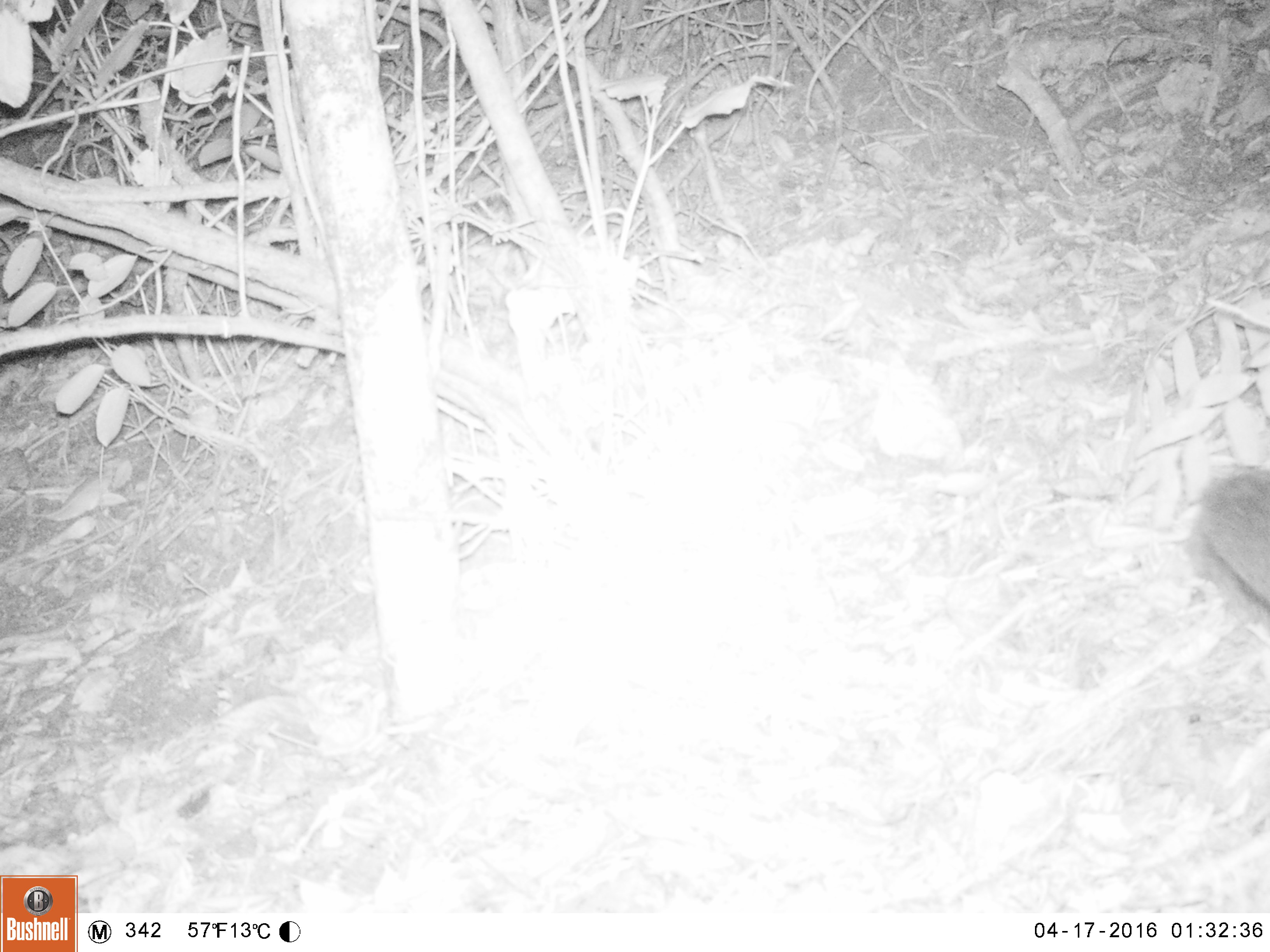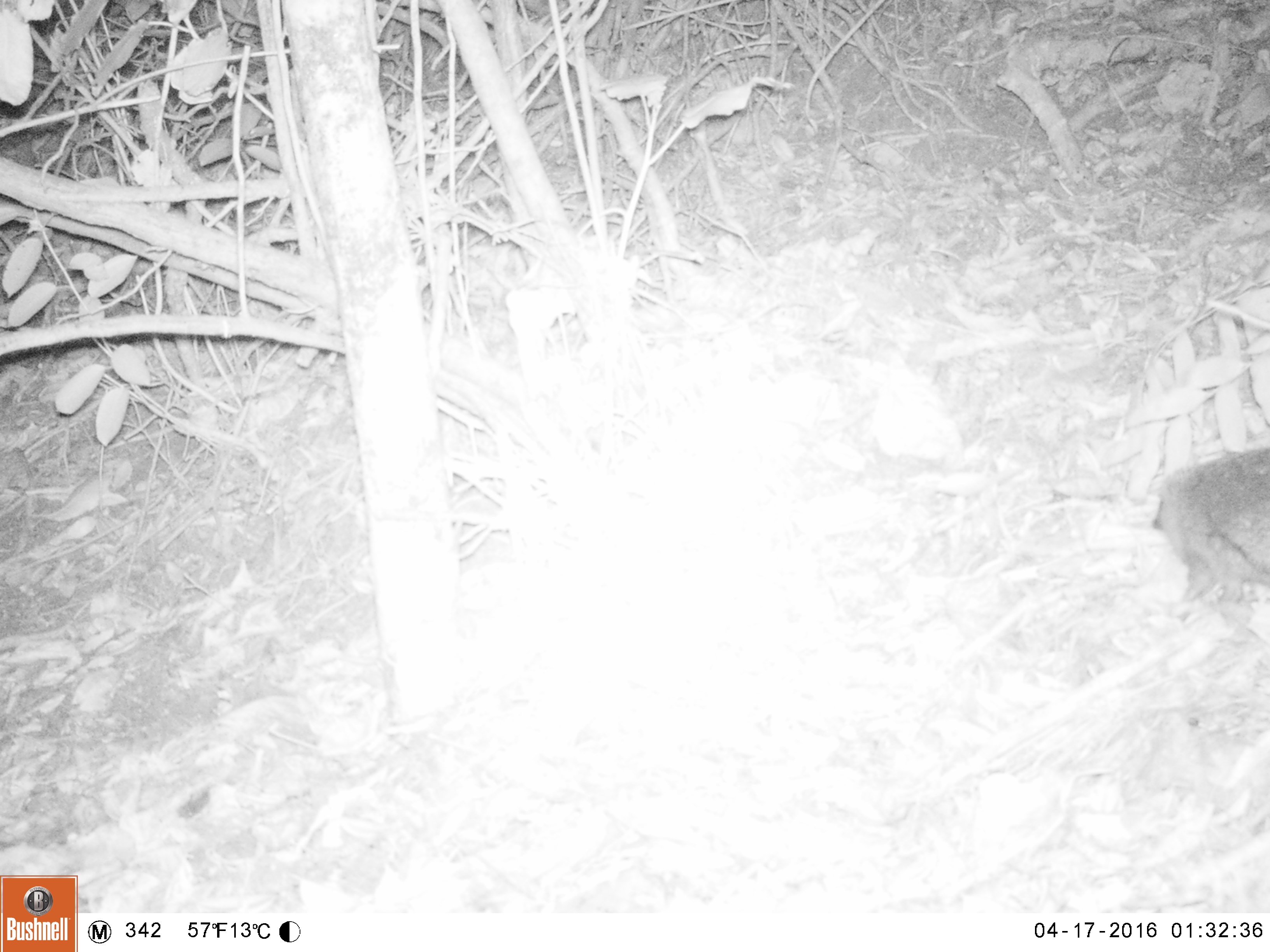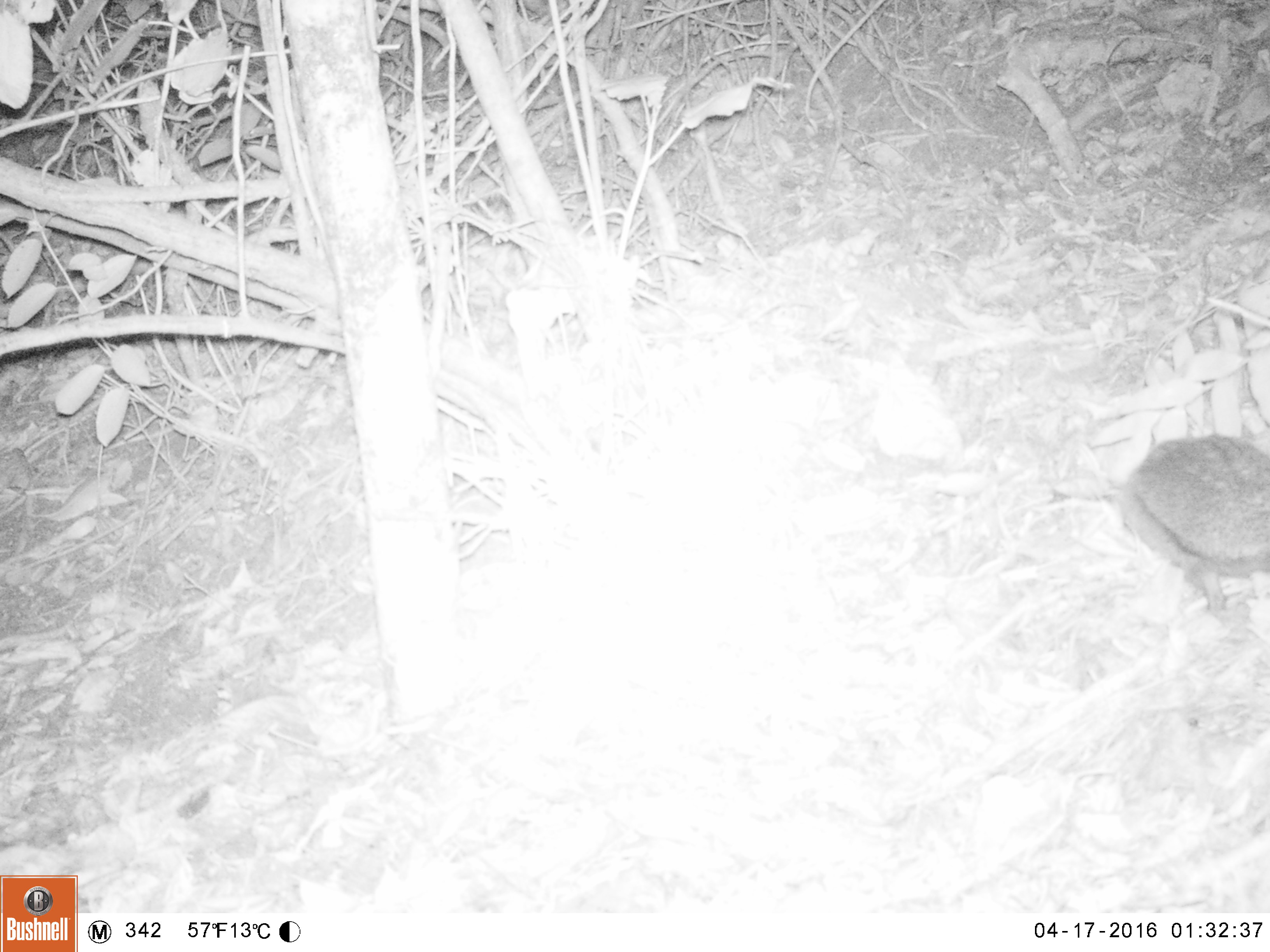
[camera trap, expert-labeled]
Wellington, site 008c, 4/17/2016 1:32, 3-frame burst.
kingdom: Animalia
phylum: Chordata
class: Mammalia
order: Eulipotyphla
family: Erinaceidae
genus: Erinaceus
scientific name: Erinaceus europaeus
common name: hedgehog